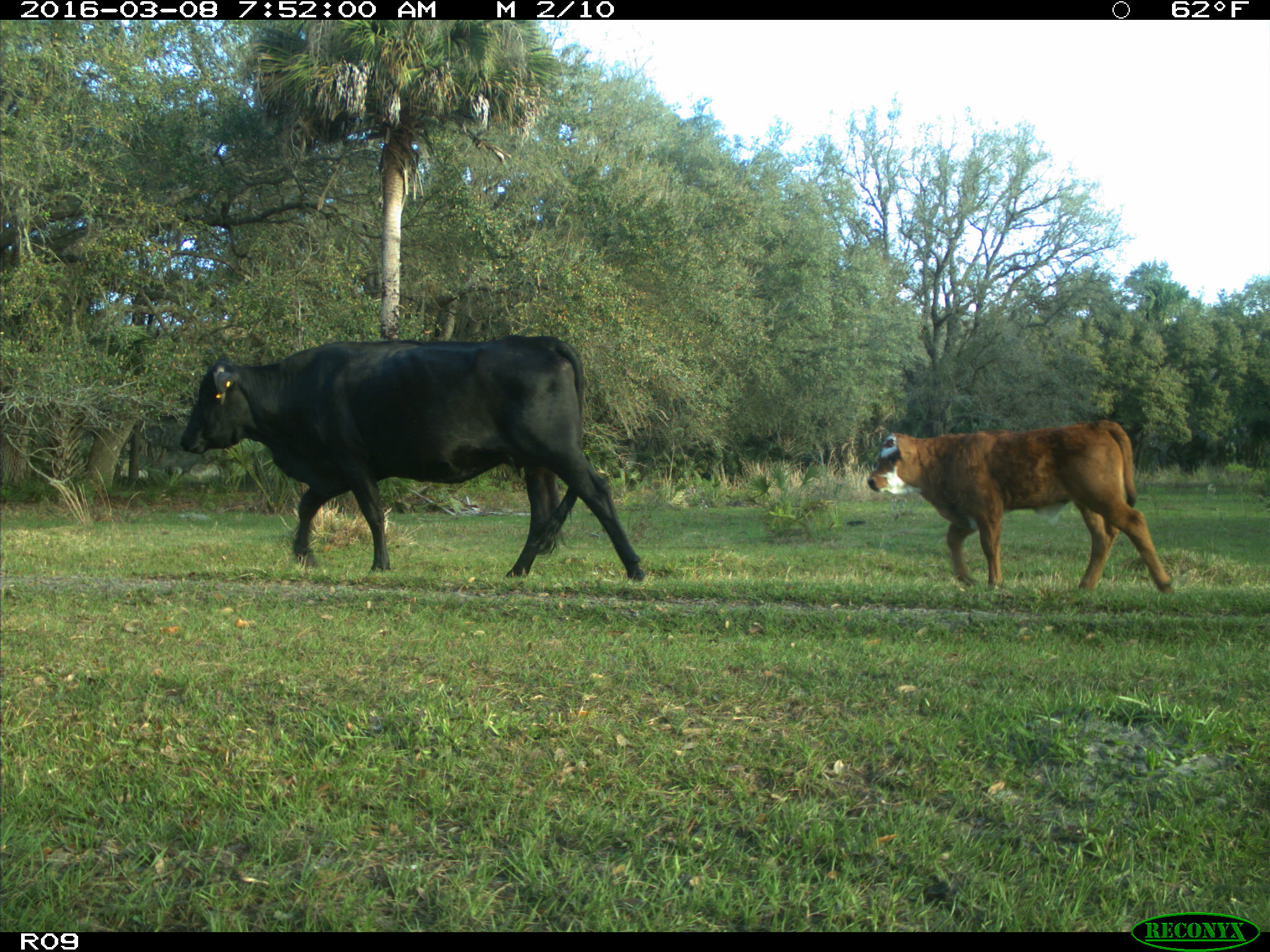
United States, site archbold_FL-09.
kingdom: Animalia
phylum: Chordata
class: Mammalia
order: Artiodactyla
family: Bovidae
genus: Bos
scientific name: Bos taurus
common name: domestic cow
Bos taurus (domestic cow).